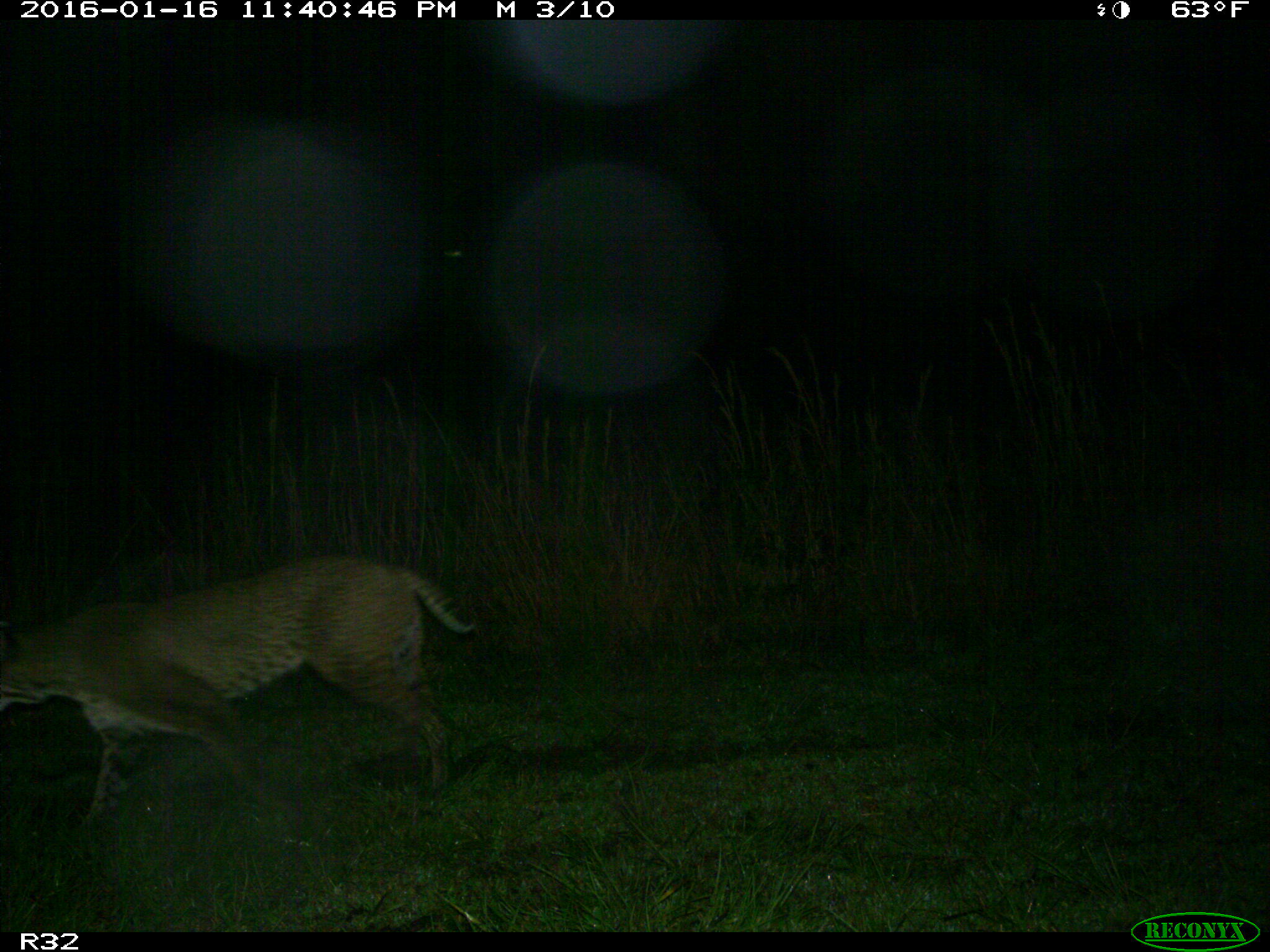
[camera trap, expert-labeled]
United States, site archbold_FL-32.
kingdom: Animalia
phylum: Chordata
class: Mammalia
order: Carnivora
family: Felidae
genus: Lynx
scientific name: Lynx rufus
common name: bobcat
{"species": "Lynx rufus (bobcat)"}